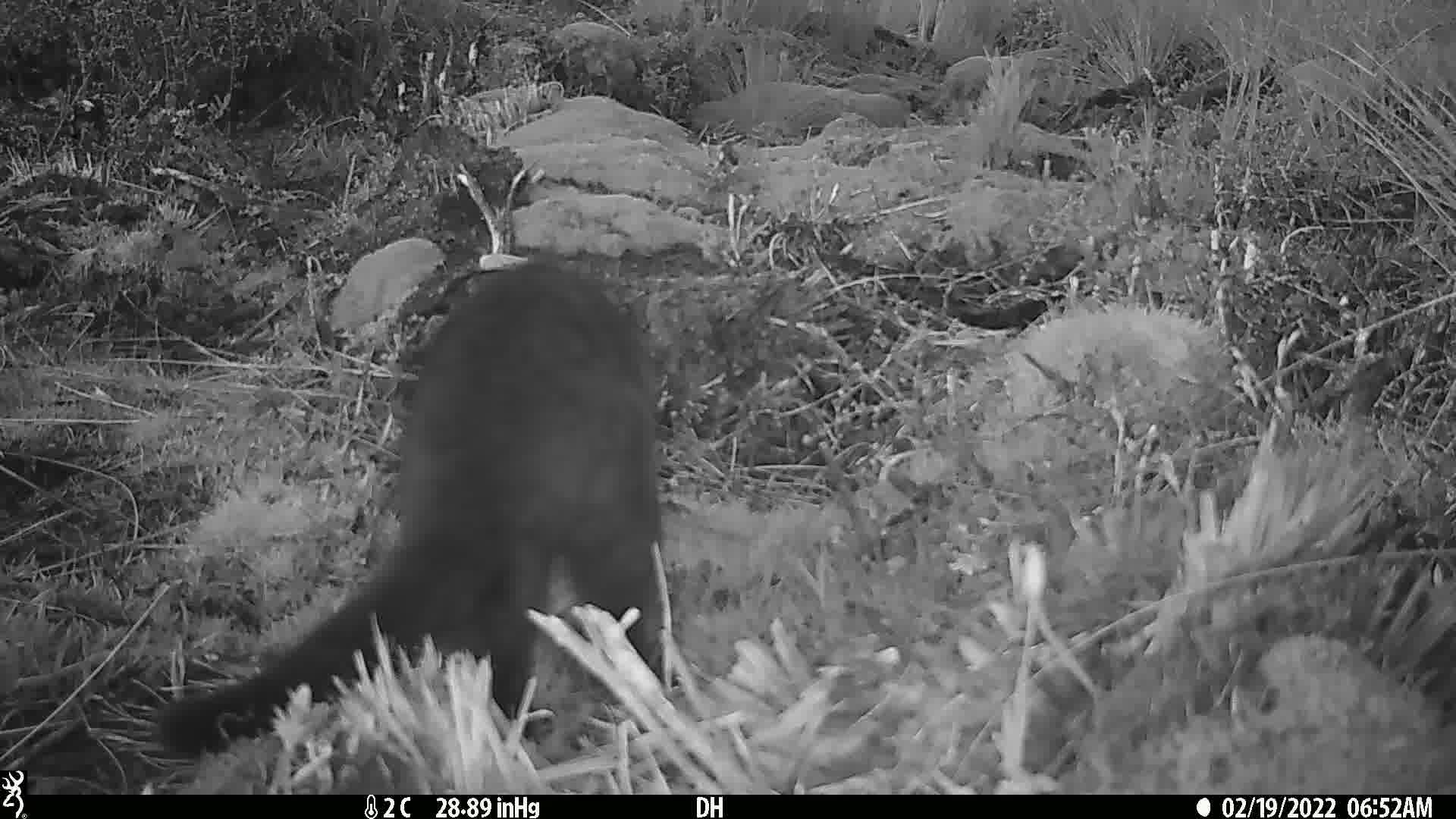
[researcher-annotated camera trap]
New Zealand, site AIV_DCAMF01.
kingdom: Animalia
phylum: Chordata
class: Mammalia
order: Carnivora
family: Felidae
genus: Felis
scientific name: Felis catus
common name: domestic cat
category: cat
Cat (domestic cat) (Felis catus).